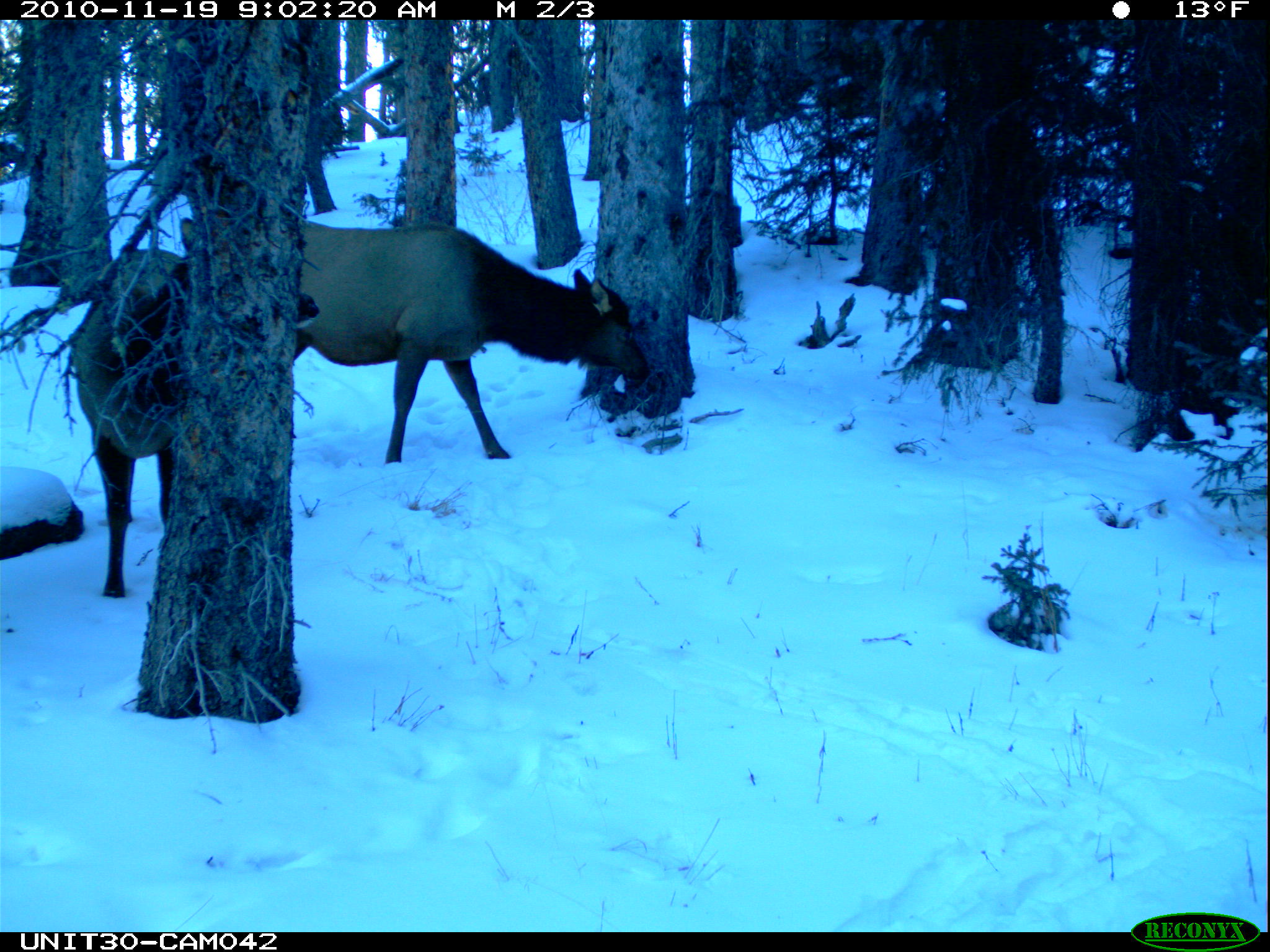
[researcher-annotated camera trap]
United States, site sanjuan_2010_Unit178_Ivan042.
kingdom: Animalia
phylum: Chordata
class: Mammalia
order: Artiodactyla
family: Cervidae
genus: Cervus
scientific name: Cervus elaphus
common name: red deer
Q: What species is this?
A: Cervus elaphus (red deer).